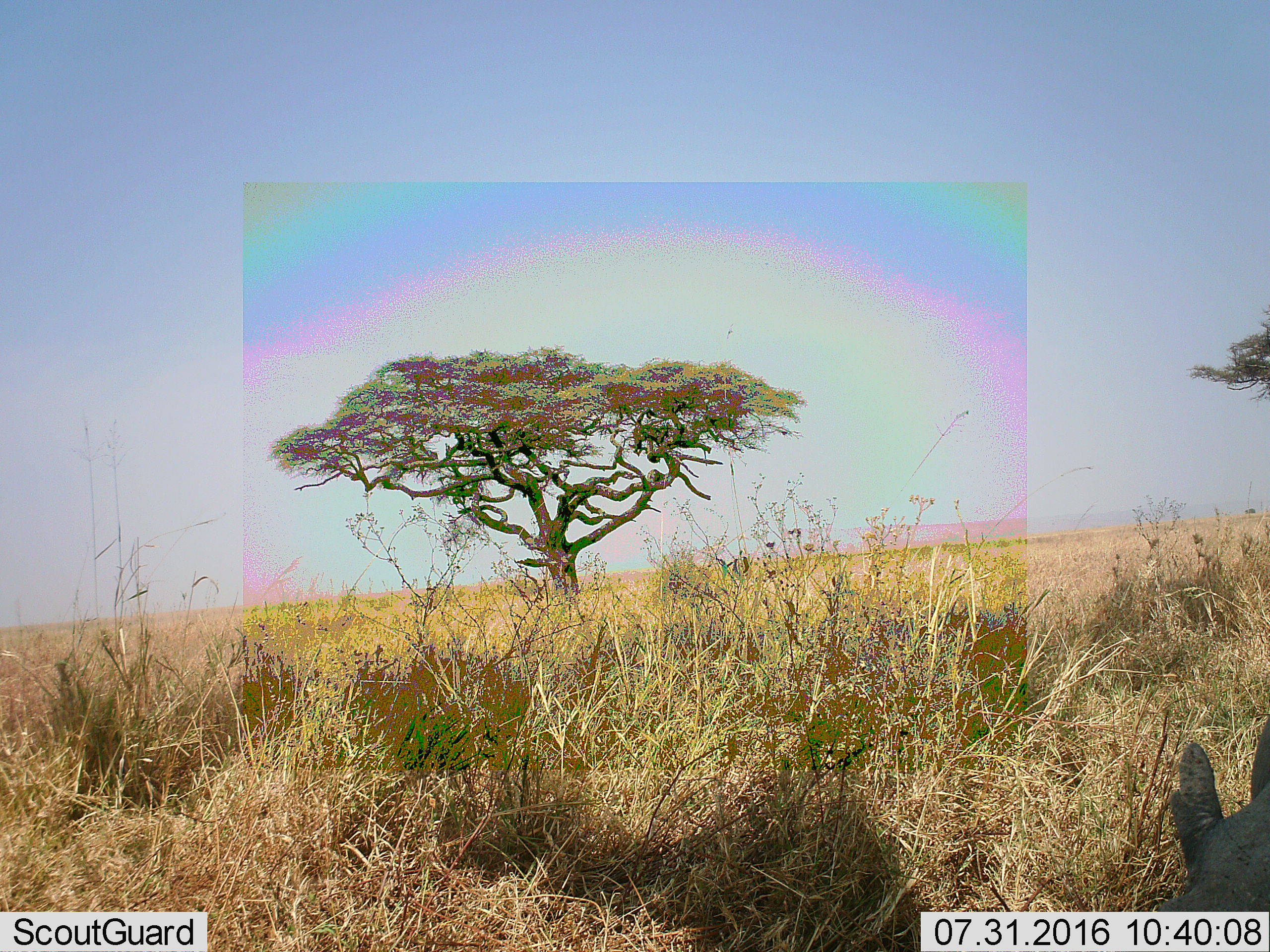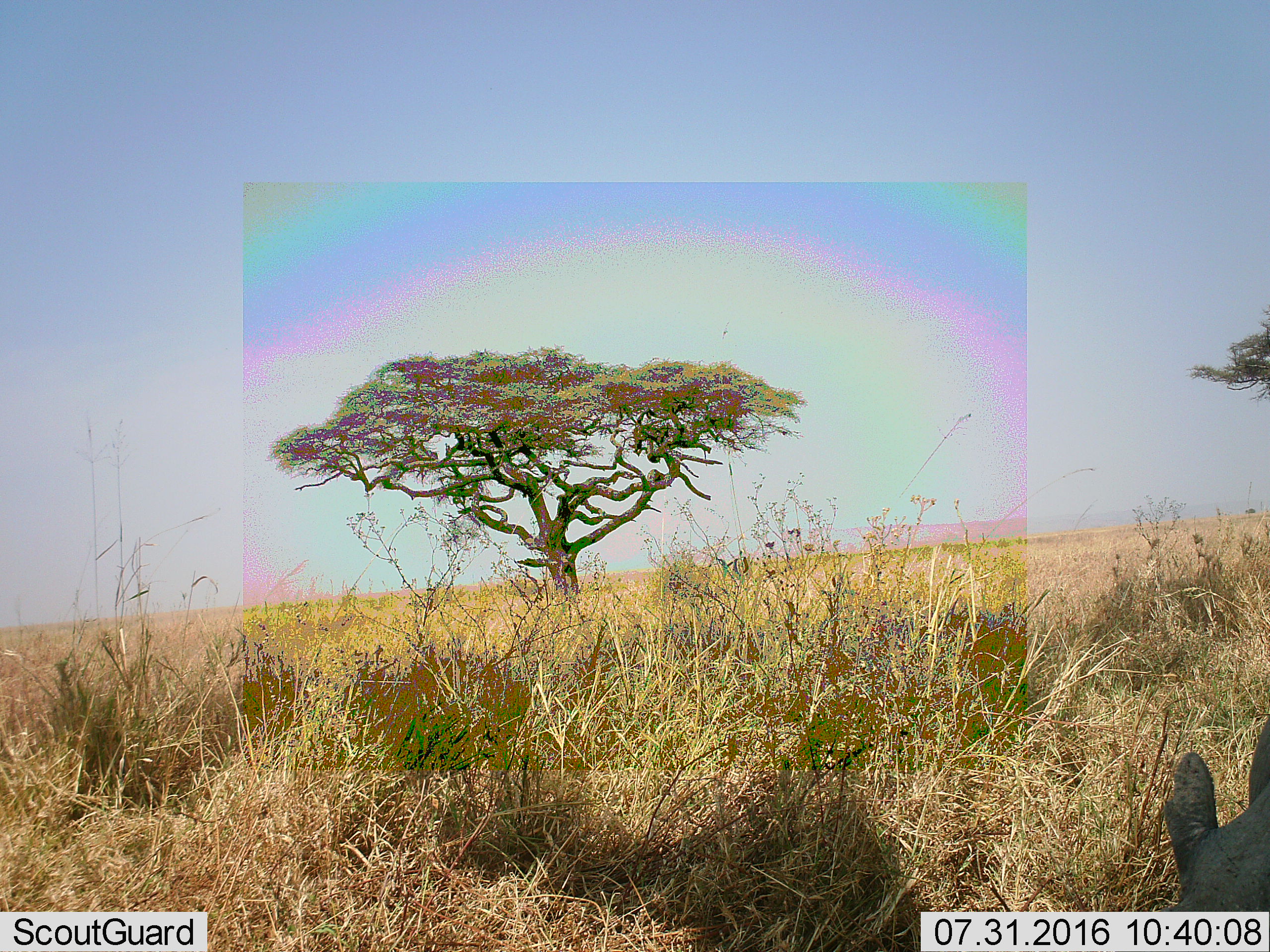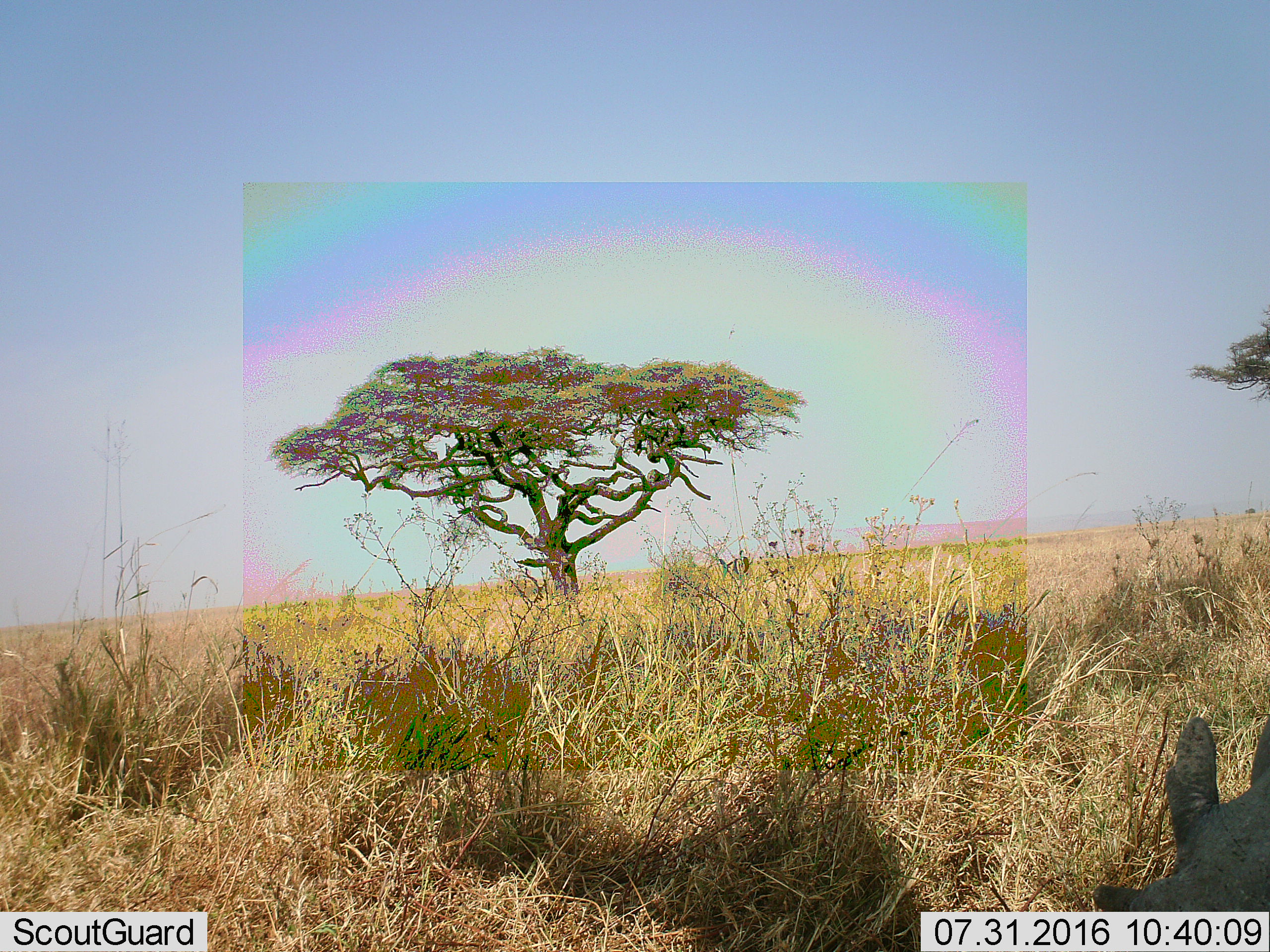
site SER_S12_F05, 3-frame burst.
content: unidentified animal